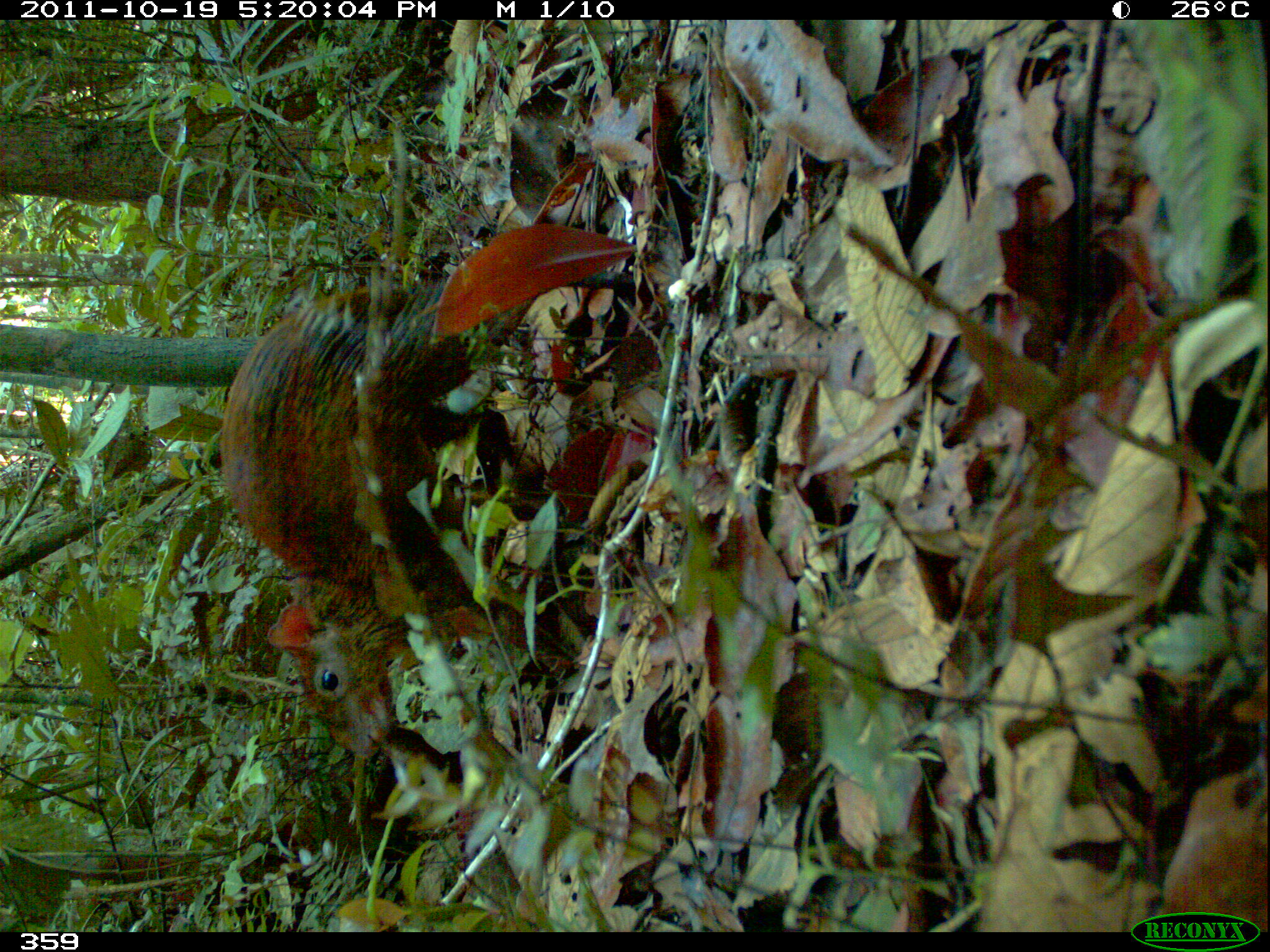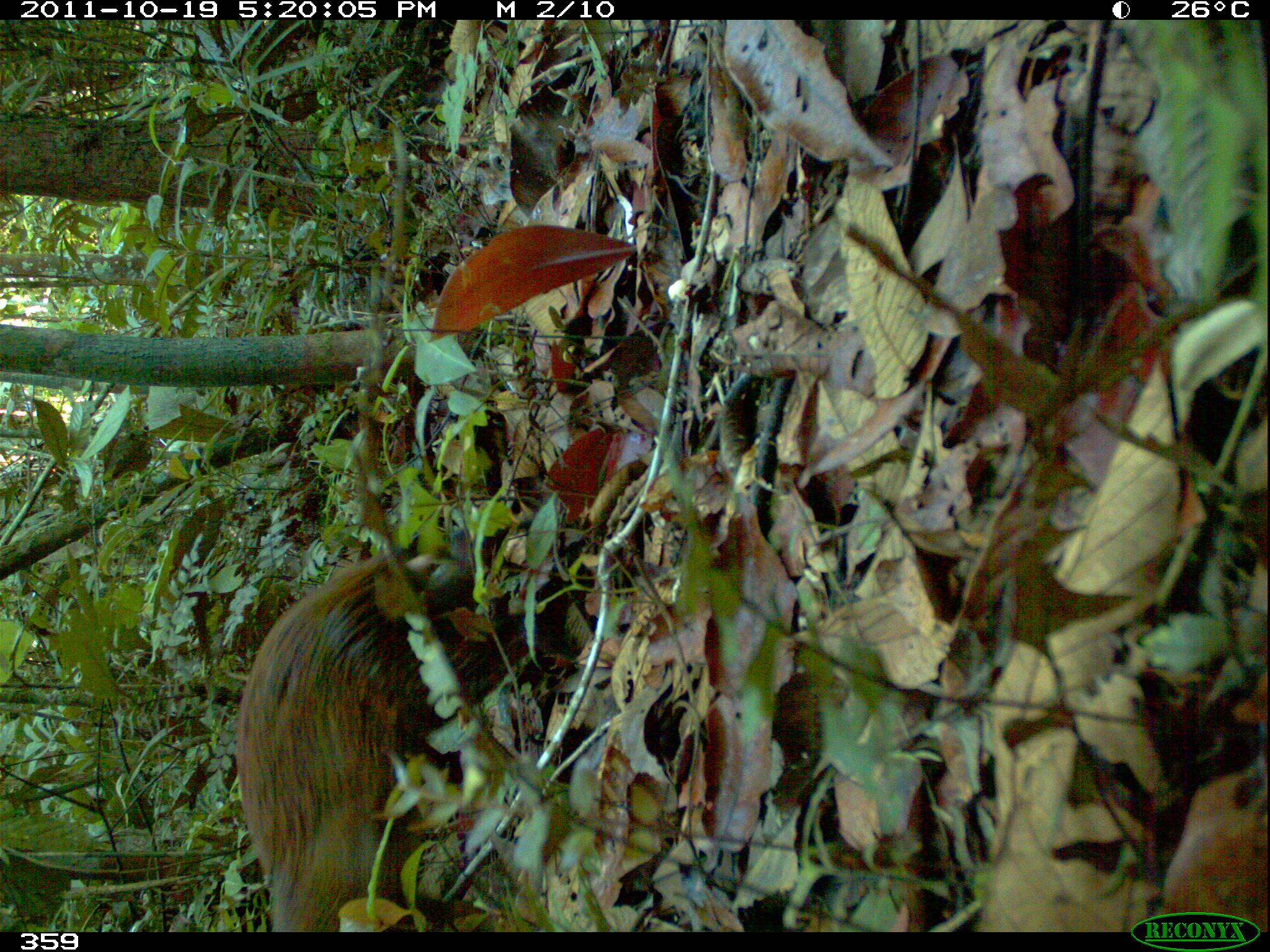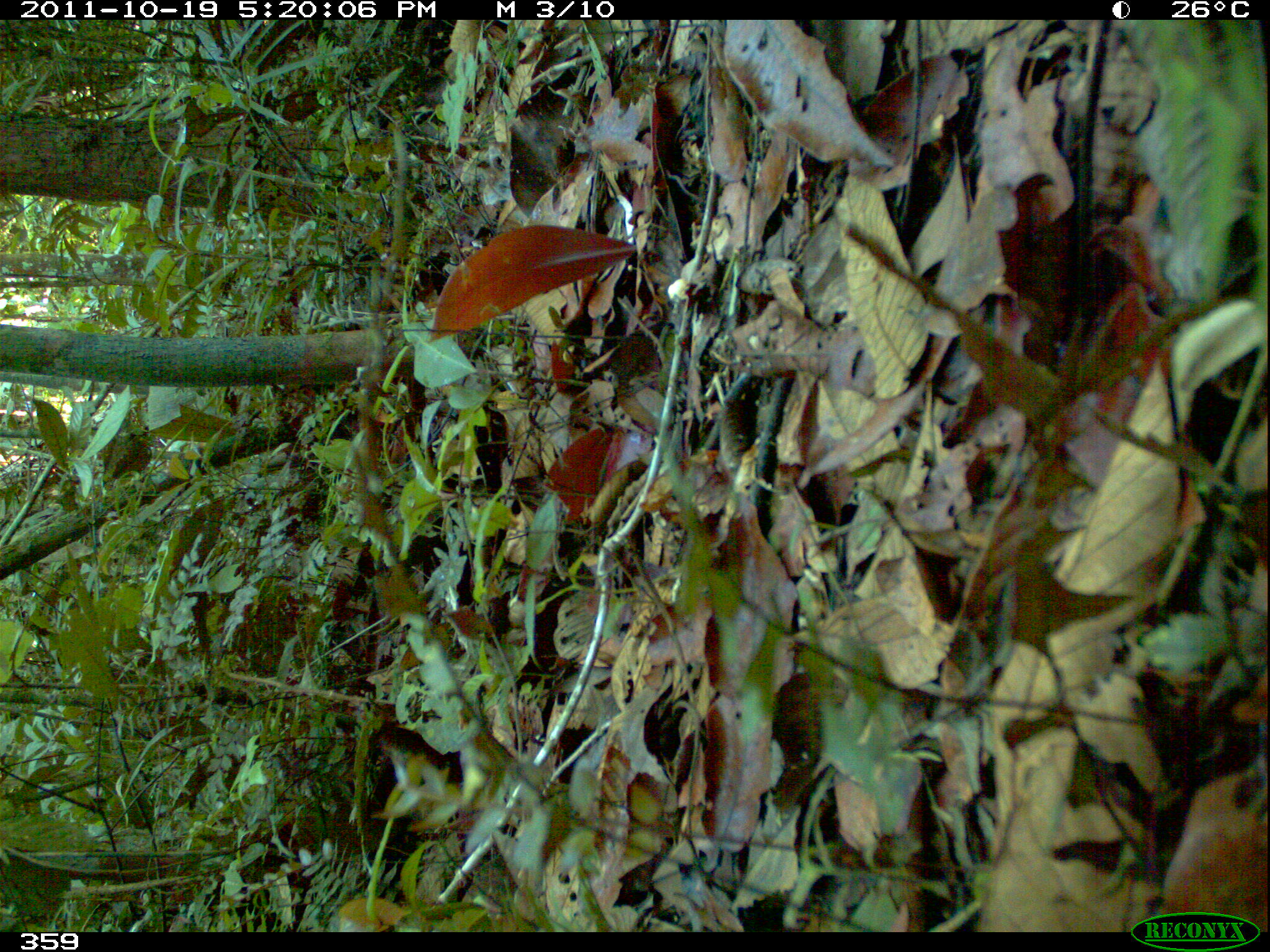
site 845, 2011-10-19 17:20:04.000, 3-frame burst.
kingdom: Animalia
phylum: Chordata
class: Mammalia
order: Rodentia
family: Dasyproctidae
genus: Dasyprocta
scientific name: Dasyprocta punctata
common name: central american agouti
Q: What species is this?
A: Dasyprocta punctata (central american agouti).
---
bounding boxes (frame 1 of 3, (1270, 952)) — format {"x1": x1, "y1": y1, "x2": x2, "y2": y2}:
dasyprocta punctata: {"x1": 218, "y1": 244, "x2": 520, "y2": 760}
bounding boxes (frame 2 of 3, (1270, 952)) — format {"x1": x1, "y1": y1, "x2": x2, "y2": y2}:
dasyprocta punctata: {"x1": 231, "y1": 549, "x2": 592, "y2": 932}